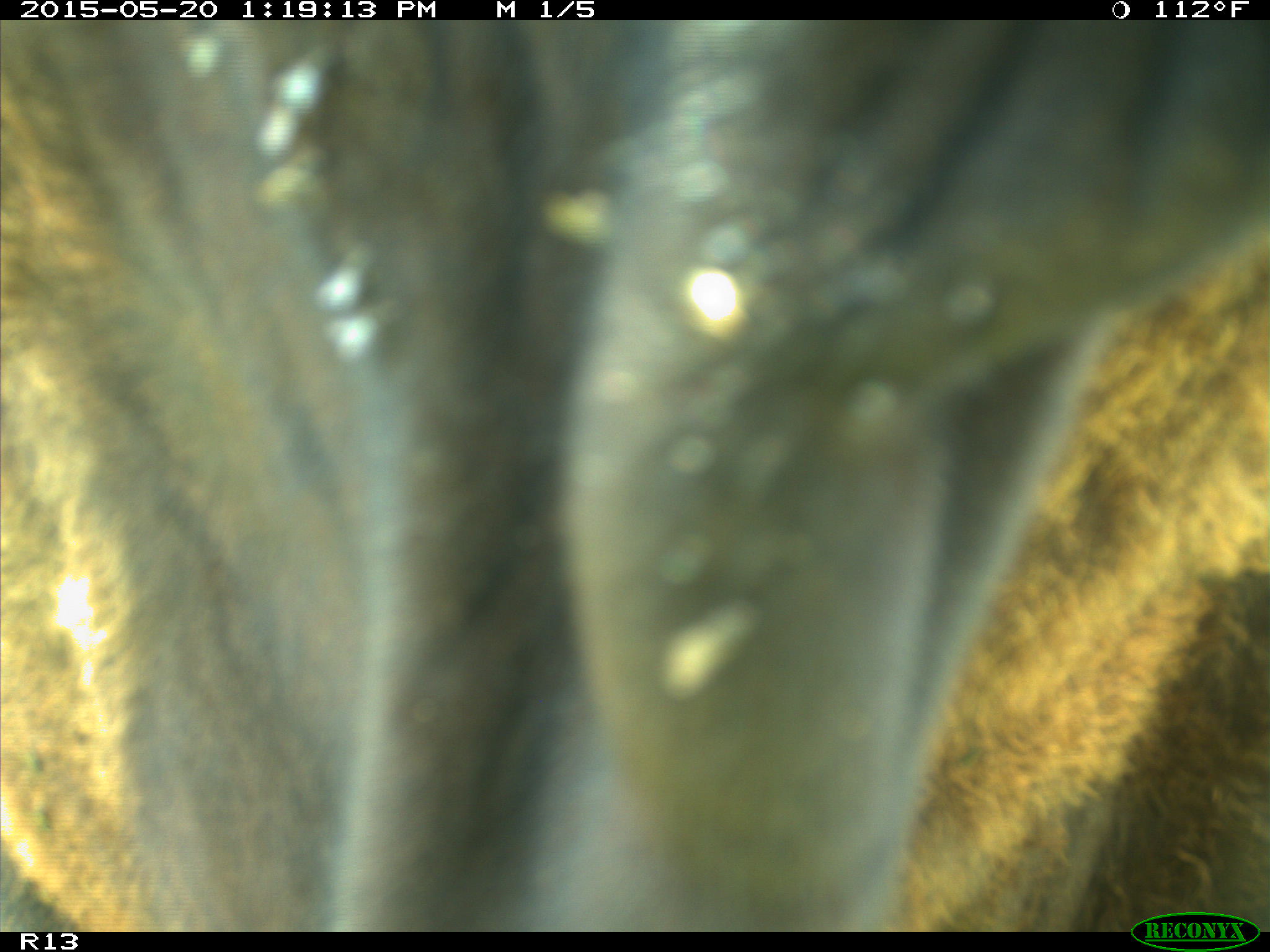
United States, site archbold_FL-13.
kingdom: Animalia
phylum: Chordata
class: Mammalia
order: Artiodactyla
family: Bovidae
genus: Bos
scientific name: Bos taurus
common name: domestic cow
Bos taurus (domestic cow).